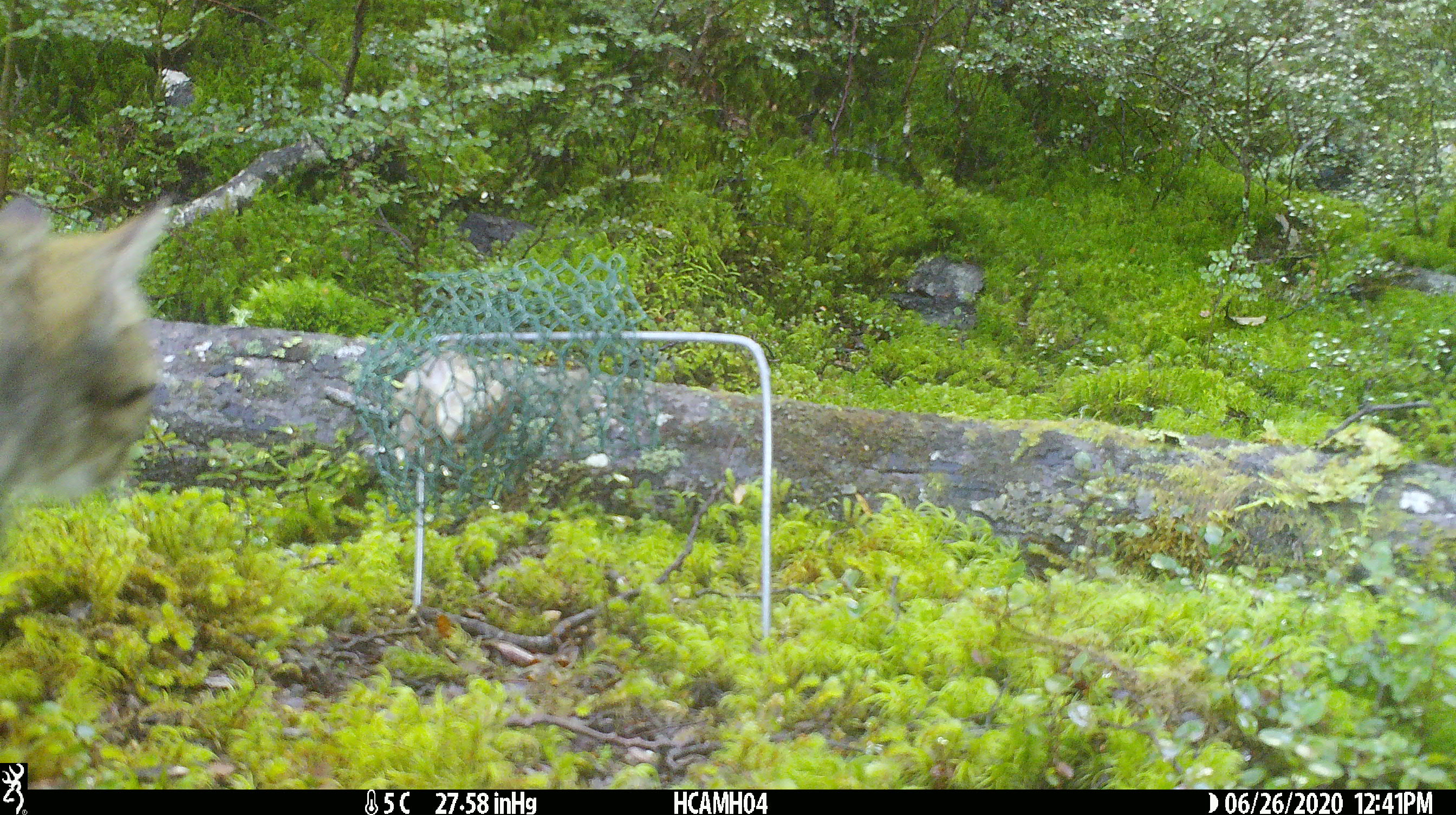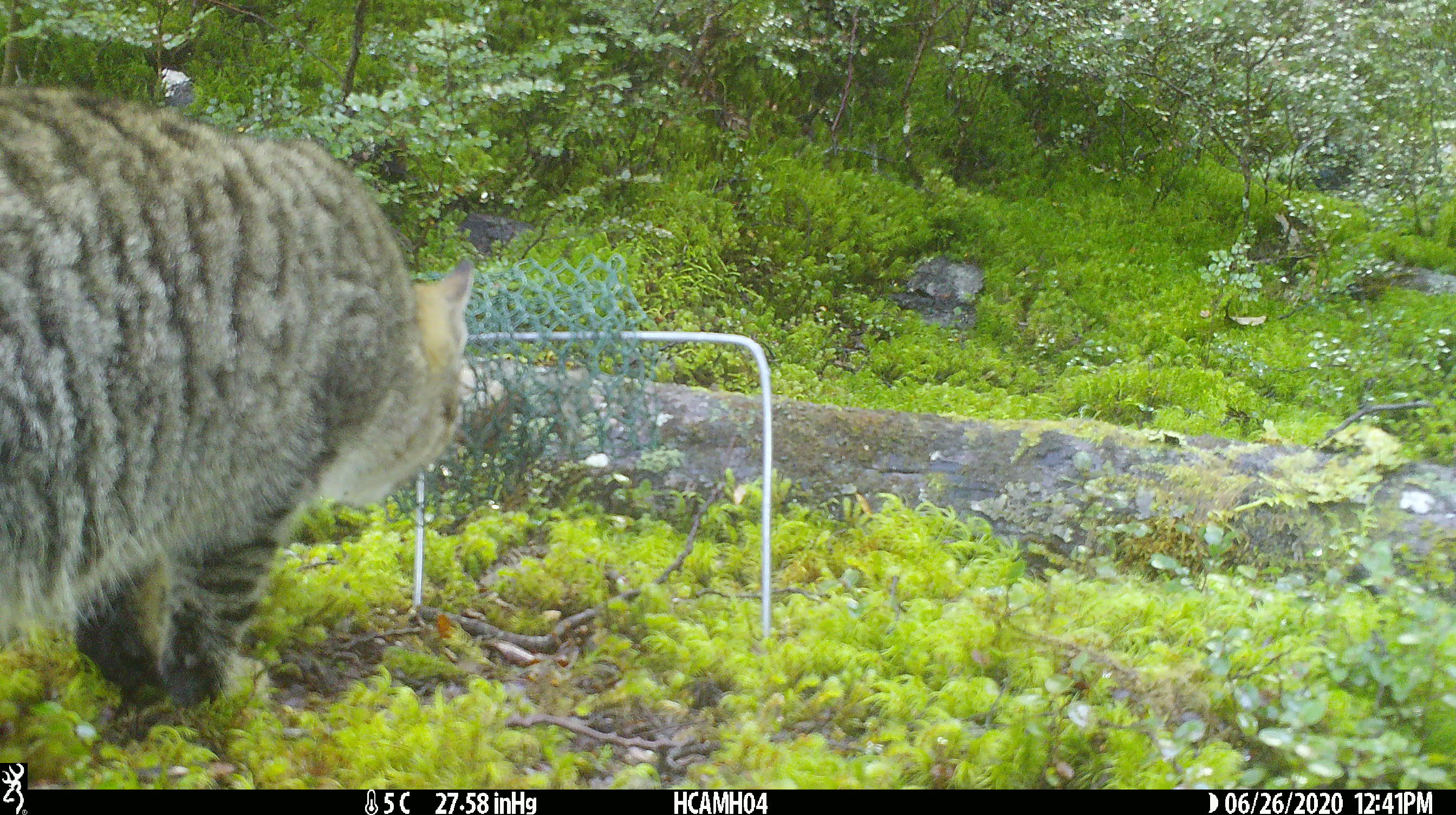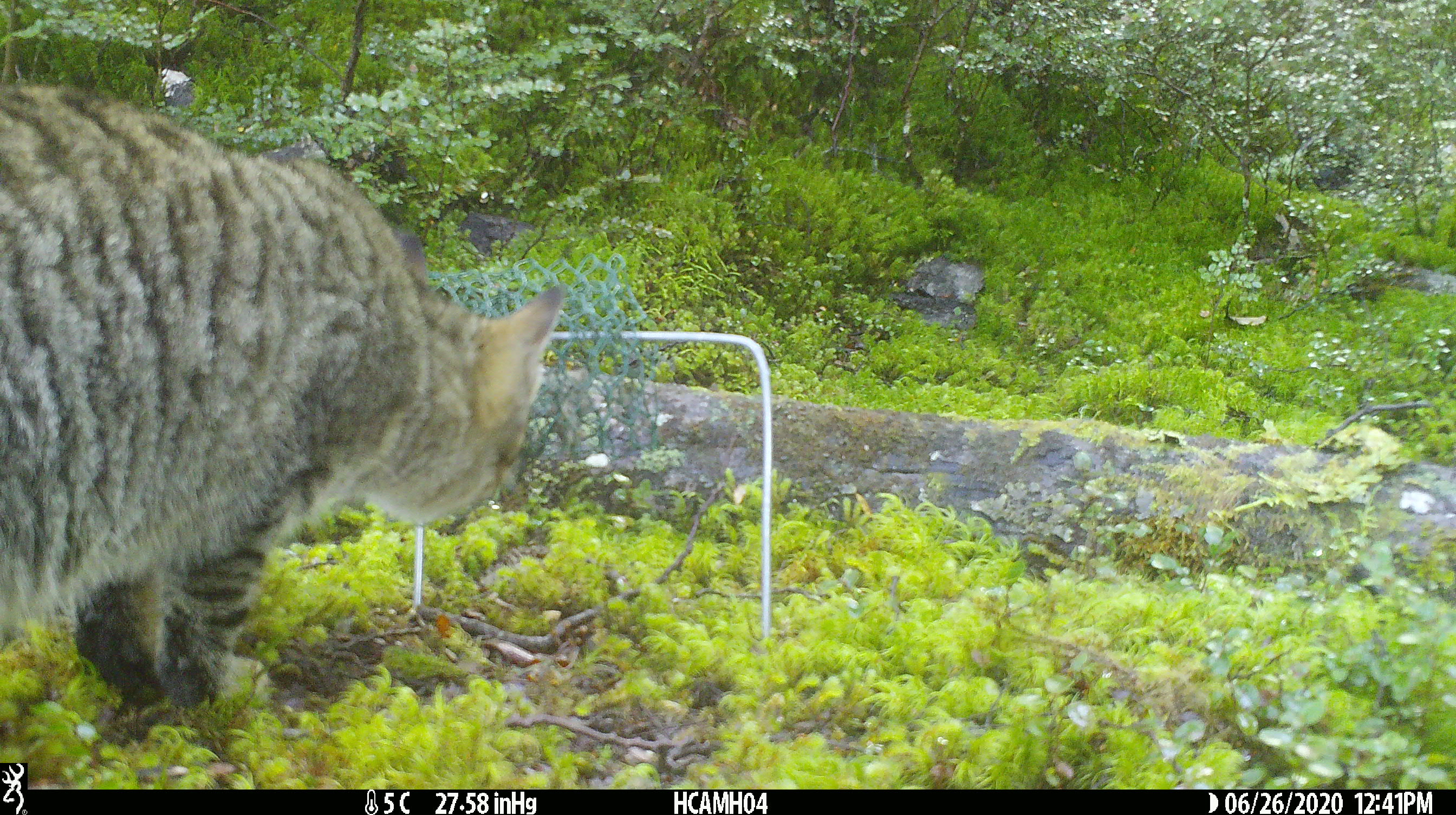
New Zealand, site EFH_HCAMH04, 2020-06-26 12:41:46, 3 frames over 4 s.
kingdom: Animalia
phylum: Chordata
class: Mammalia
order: Carnivora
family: Felidae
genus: Felis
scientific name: Felis catus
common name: domestic cat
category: cat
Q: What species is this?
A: Cat (domestic cat) (Felis catus).